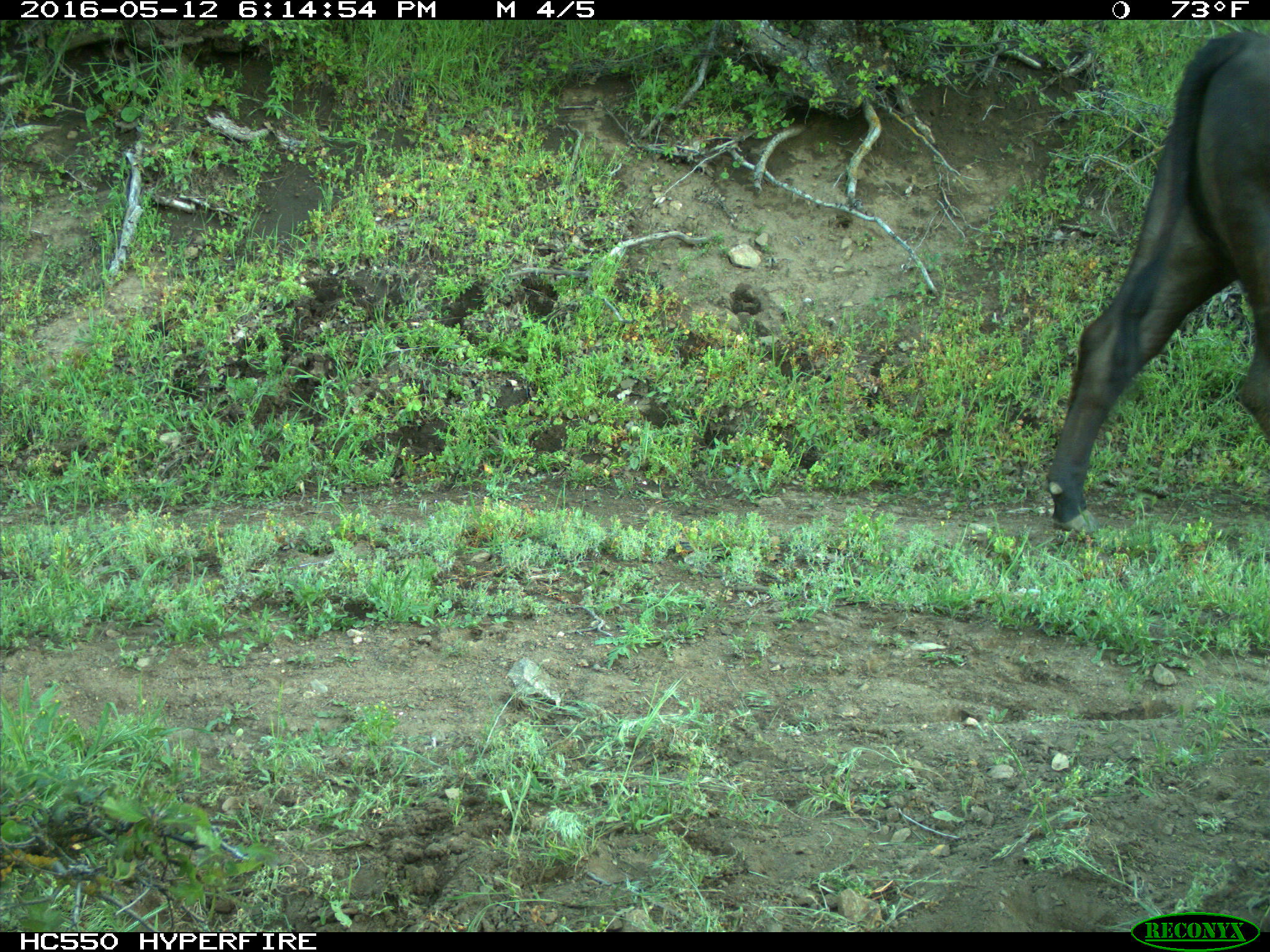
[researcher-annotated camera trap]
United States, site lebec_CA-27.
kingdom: Animalia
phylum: Chordata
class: Mammalia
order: Artiodactyla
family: Bovidae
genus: Bos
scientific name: Bos taurus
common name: domestic cow